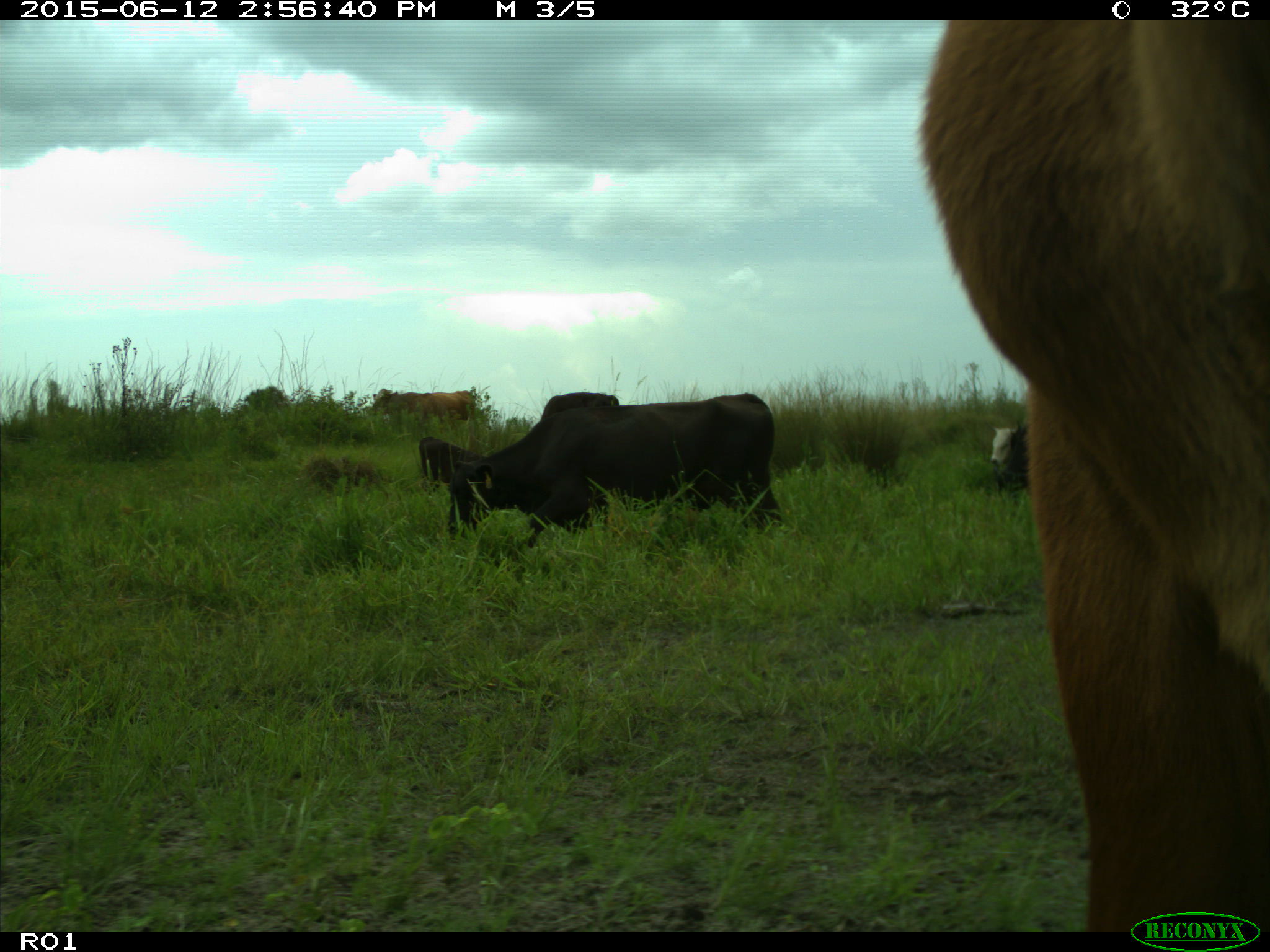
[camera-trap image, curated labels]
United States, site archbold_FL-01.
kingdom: Animalia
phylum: Chordata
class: Mammalia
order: Artiodactyla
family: Bovidae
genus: Bos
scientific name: Bos taurus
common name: domestic cow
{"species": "Bos taurus (domestic cow)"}